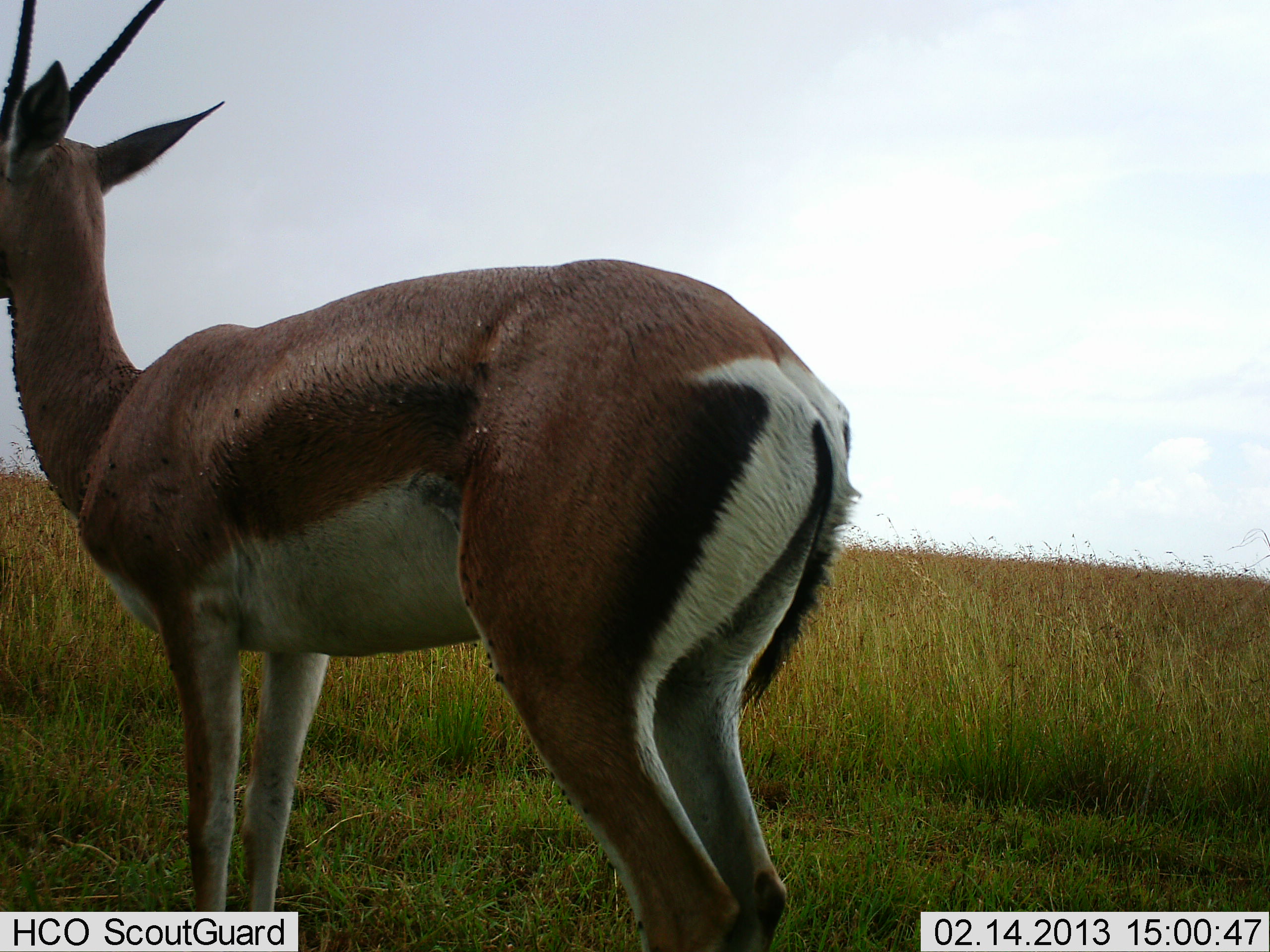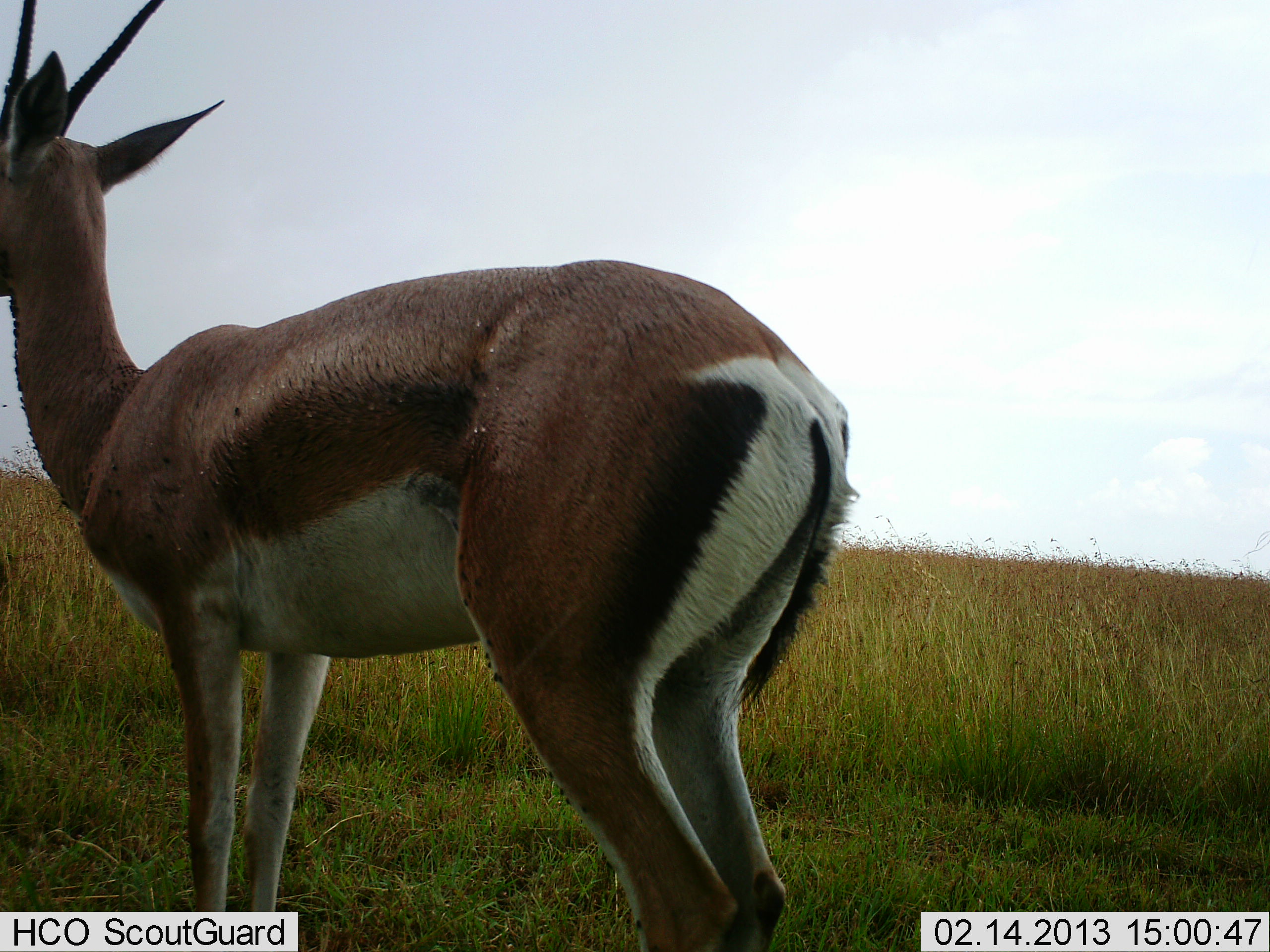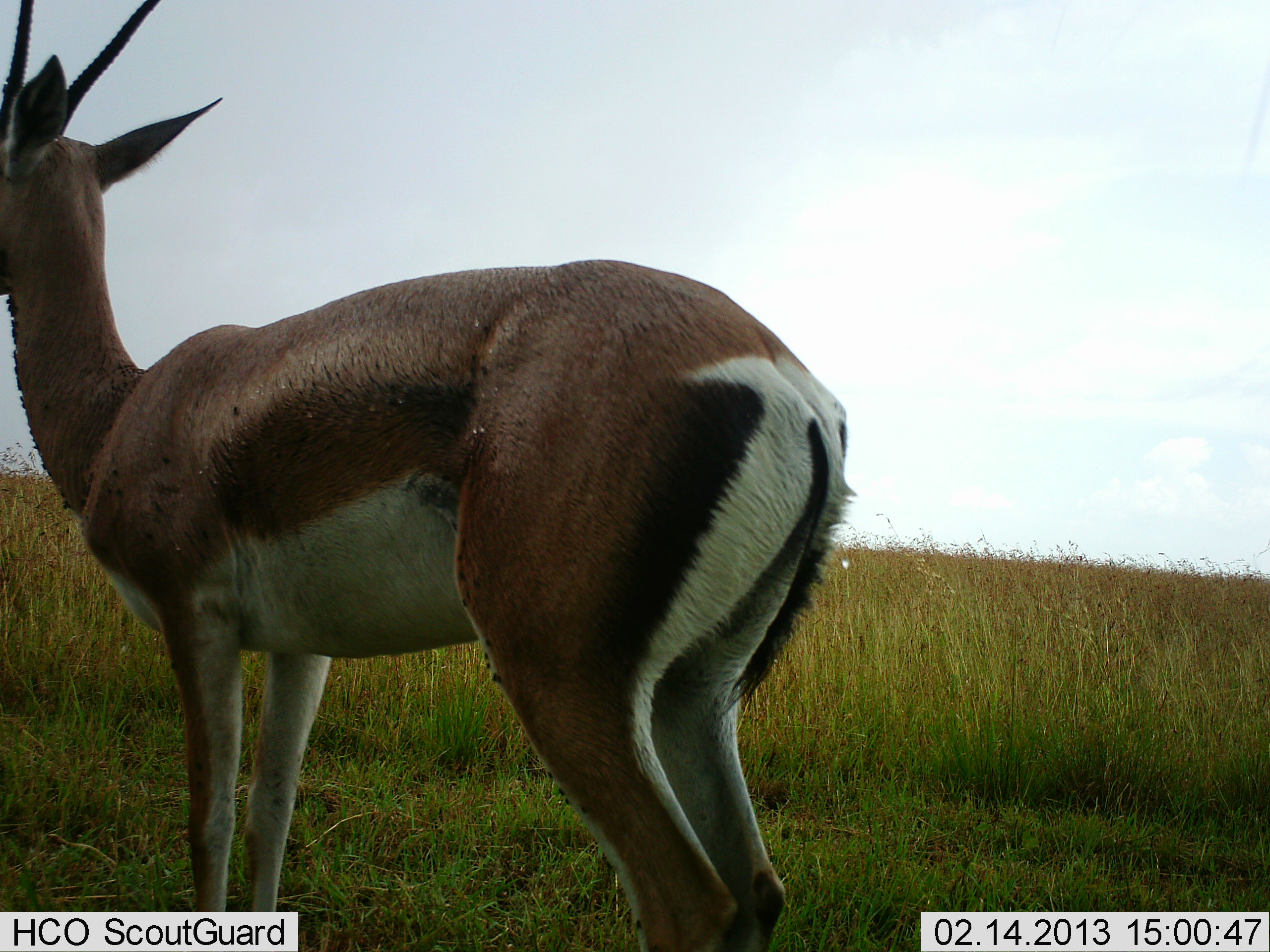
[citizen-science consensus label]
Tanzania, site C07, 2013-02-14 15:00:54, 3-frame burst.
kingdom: Animalia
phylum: Chordata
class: Mammalia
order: Artiodactyla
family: Bovidae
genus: Nanger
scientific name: Nanger granti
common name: grant's gazelle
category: gazellegrants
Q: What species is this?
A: Gazellegrants (grant's gazelle) (Nanger granti).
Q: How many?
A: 1.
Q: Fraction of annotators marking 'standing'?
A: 100%.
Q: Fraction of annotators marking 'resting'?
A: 0%.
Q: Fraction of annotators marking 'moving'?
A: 0%.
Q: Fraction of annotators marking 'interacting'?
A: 0%.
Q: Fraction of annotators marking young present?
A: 3%.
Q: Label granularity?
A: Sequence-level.